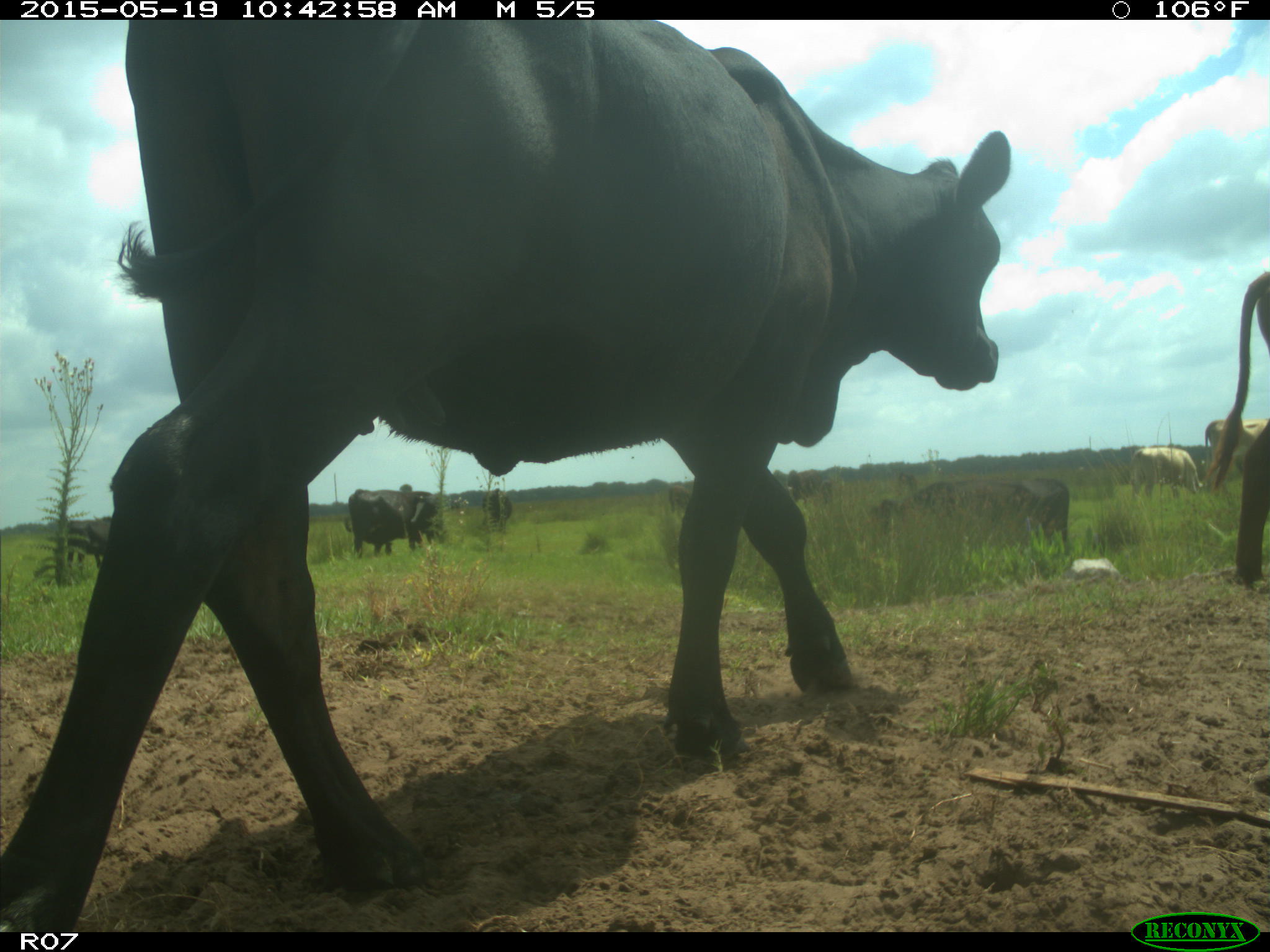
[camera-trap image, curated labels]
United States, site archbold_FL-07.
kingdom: Animalia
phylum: Chordata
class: Mammalia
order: Artiodactyla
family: Bovidae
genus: Bos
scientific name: Bos taurus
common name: domestic cow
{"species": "Bos taurus (domestic cow)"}